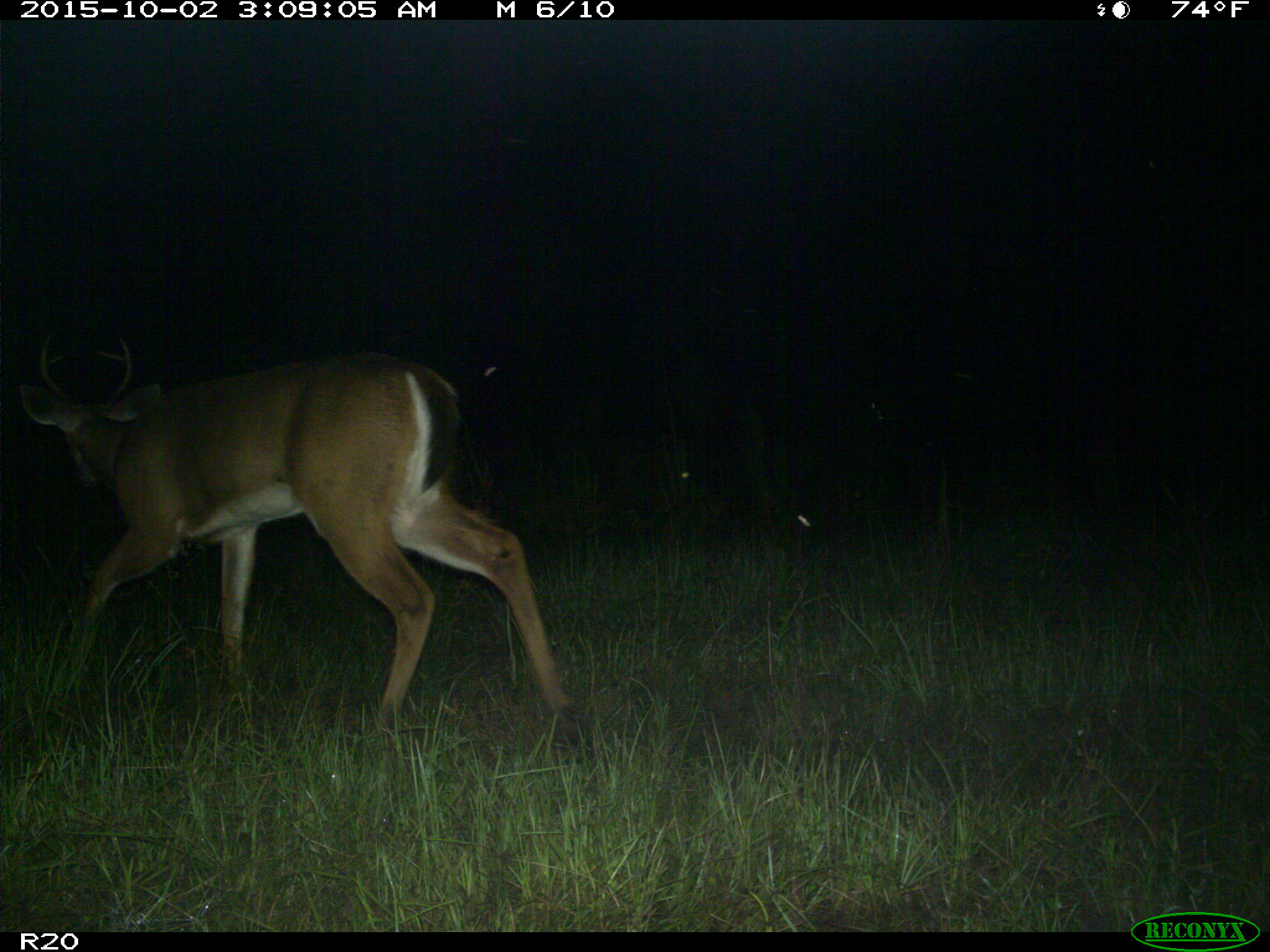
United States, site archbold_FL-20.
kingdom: Animalia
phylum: Chordata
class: Mammalia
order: Artiodactyla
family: Cervidae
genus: Odocoileus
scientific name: Odocoileus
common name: deer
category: unidentified deer